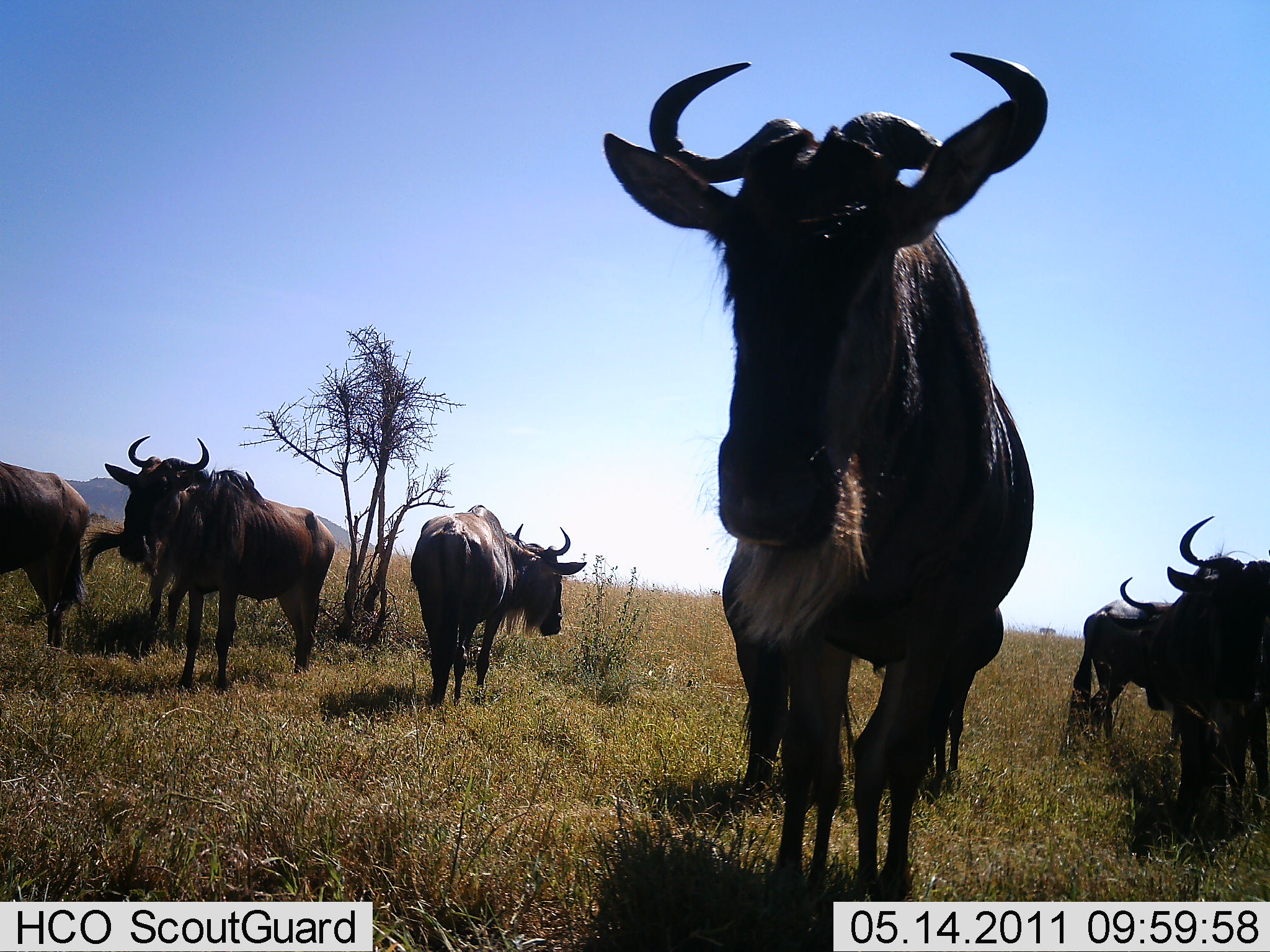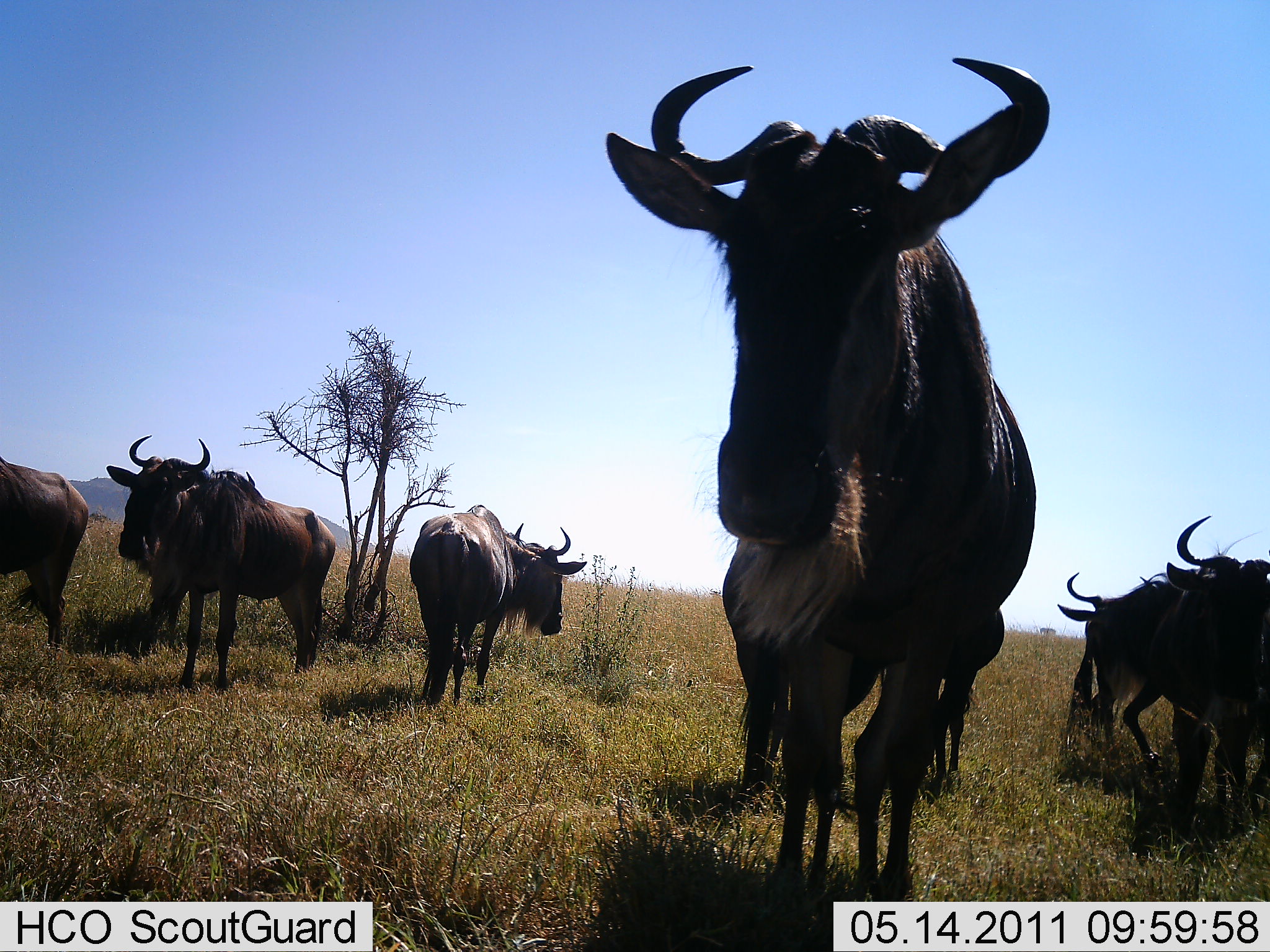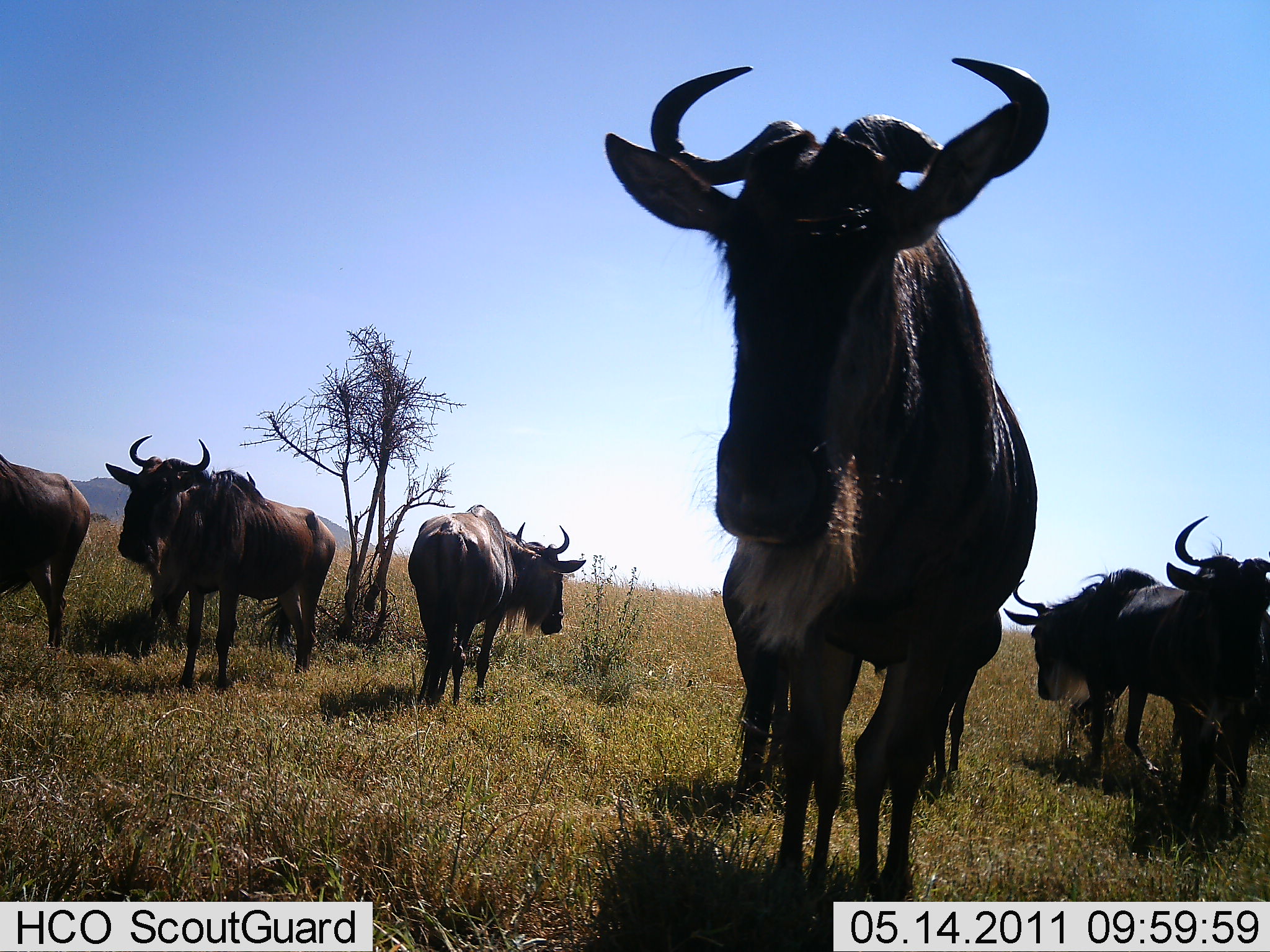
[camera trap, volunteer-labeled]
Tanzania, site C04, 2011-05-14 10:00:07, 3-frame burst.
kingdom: Animalia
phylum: Chordata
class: Mammalia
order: Artiodactyla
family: Bovidae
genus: Connochaetes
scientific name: Connochaetes taurinus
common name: blue wildebeest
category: wildebeest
Wildebeest (blue wildebeest) (Connochaetes taurinus), count 8. Behavior (volunteer vote fractions): standing 91%, resting 18%, moving 18%, interacting 0%. Young present (vote fraction): 0%. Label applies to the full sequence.